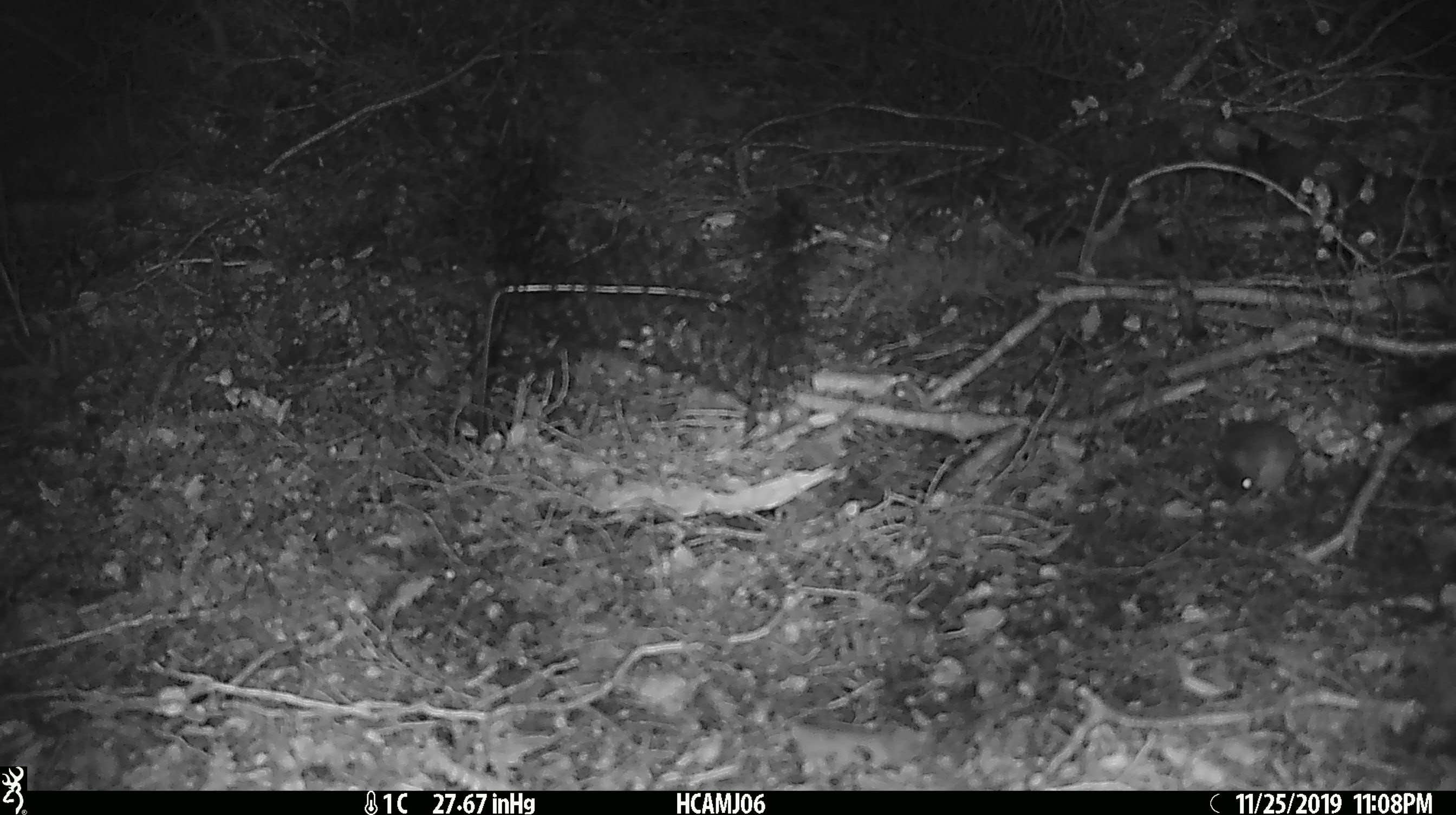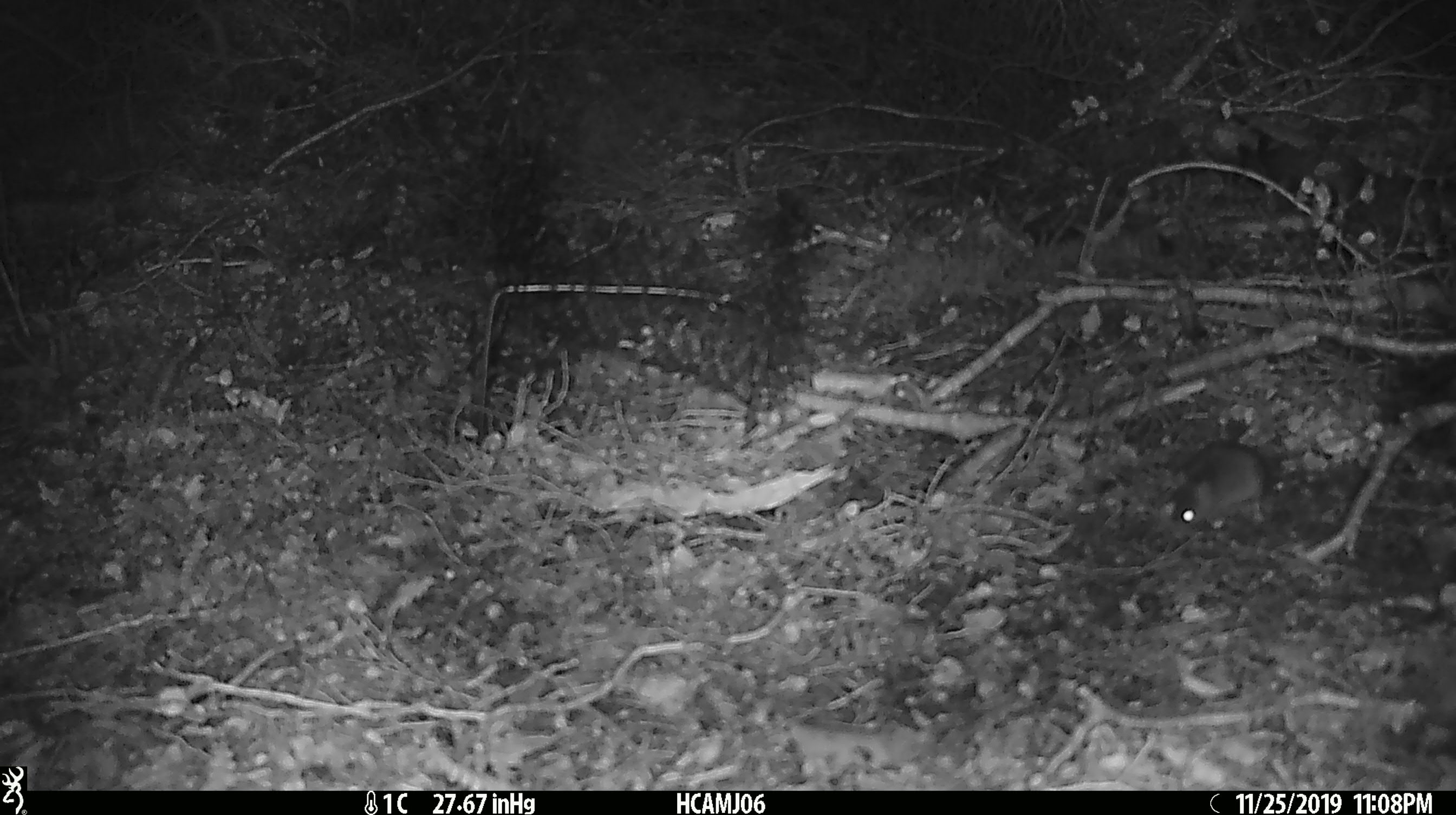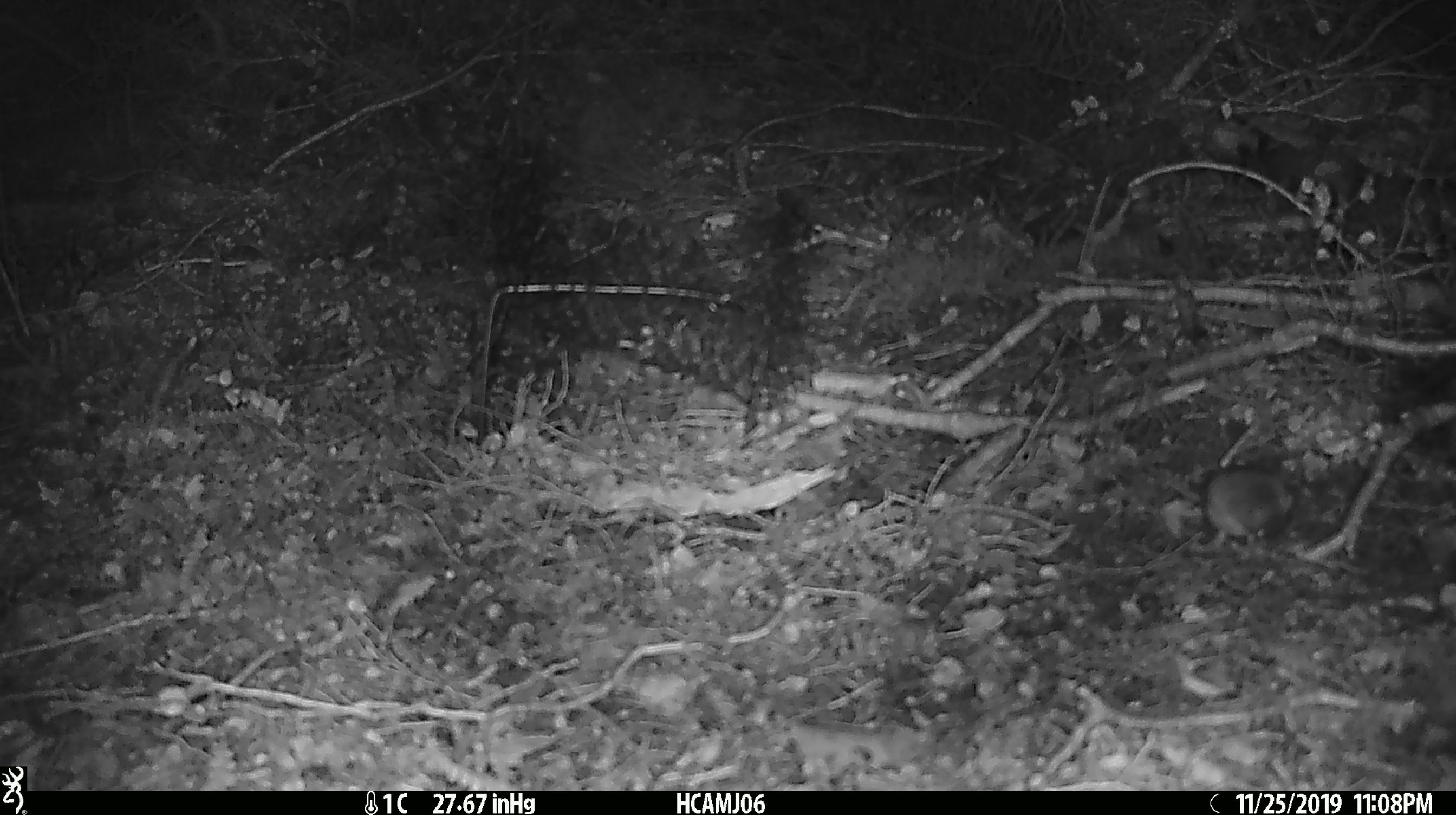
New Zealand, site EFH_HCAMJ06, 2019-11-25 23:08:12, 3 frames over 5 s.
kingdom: Animalia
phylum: Chordata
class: Mammalia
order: Rodentia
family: Muridae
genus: Mus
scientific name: Mus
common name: mouse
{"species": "mouse (Mus)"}